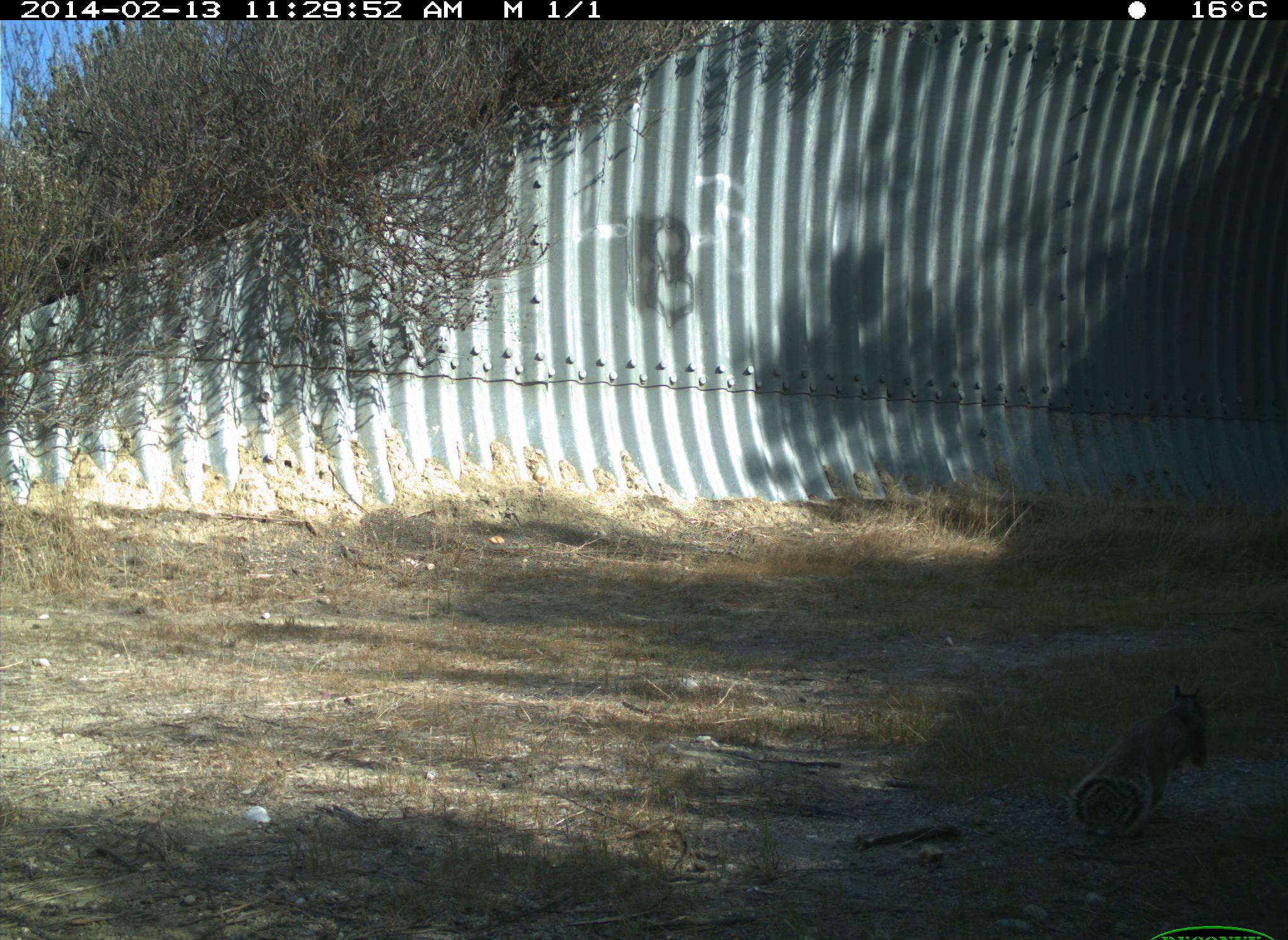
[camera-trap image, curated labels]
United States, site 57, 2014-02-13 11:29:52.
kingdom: Animalia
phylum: Chordata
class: Mammalia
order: Rodentia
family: Sciuridae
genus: Sciurus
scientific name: Sciurus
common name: squirrel